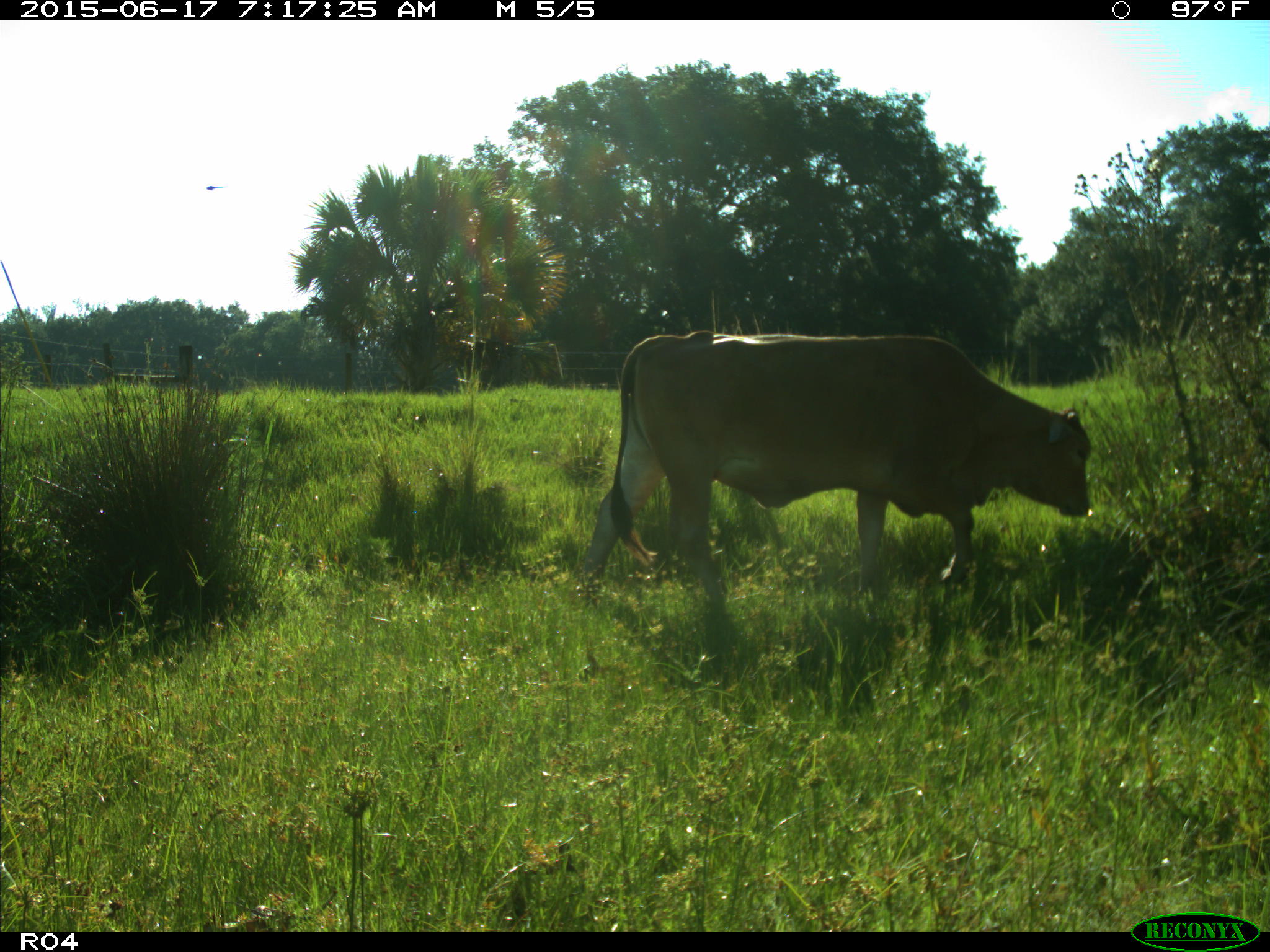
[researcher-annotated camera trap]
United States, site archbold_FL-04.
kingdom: Animalia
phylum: Chordata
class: Mammalia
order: Artiodactyla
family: Bovidae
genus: Bos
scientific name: Bos taurus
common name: domestic cow